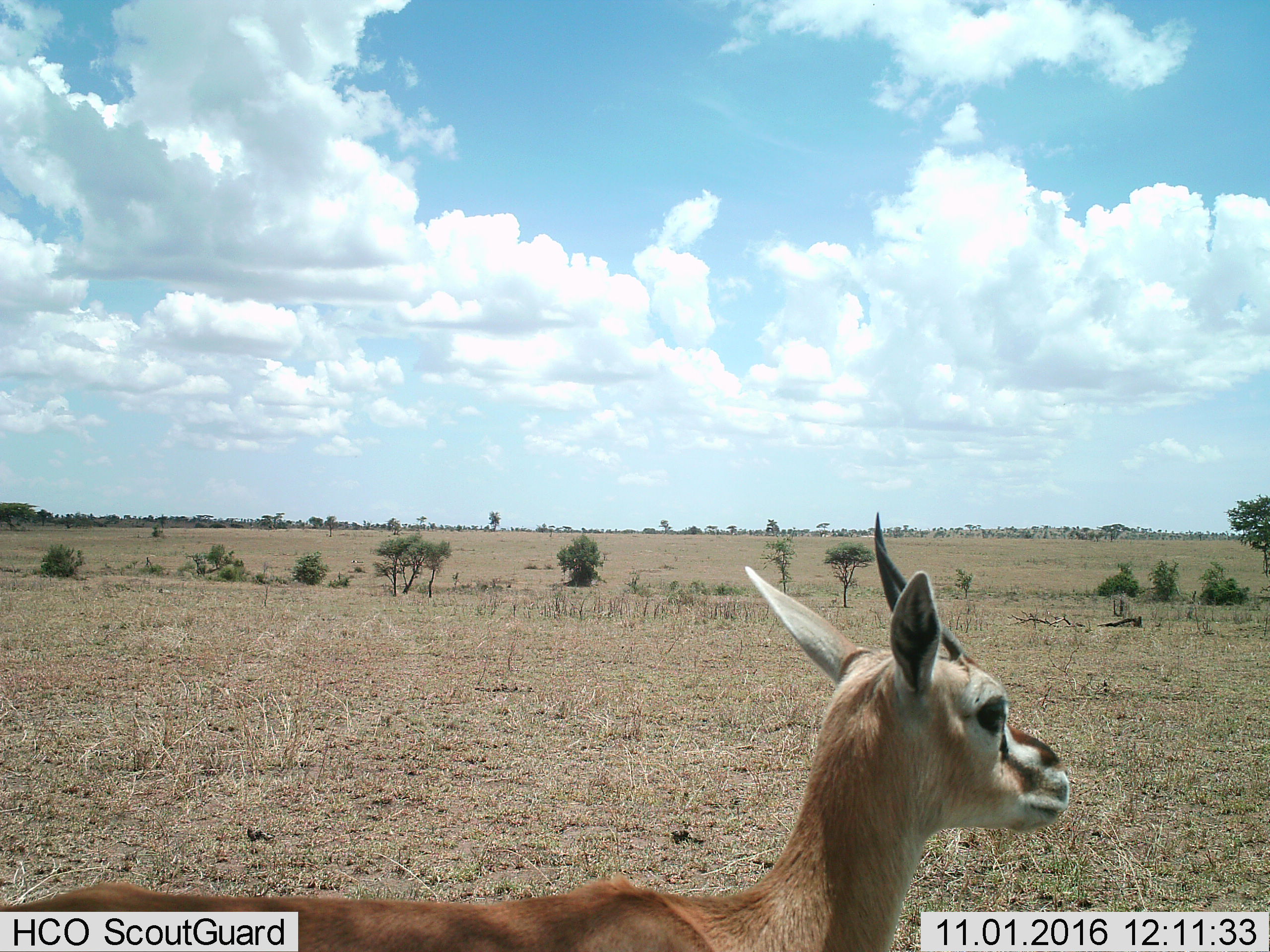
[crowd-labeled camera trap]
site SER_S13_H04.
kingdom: Animalia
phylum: Chordata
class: Mammalia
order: Artiodactyla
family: Bovidae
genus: Eudorcas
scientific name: Eudorcas thomsonii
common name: thomson's gazelle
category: gazellethomsons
Gazellethomsons (thomson's gazelle) (Eudorcas thomsonii), count 1. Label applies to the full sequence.